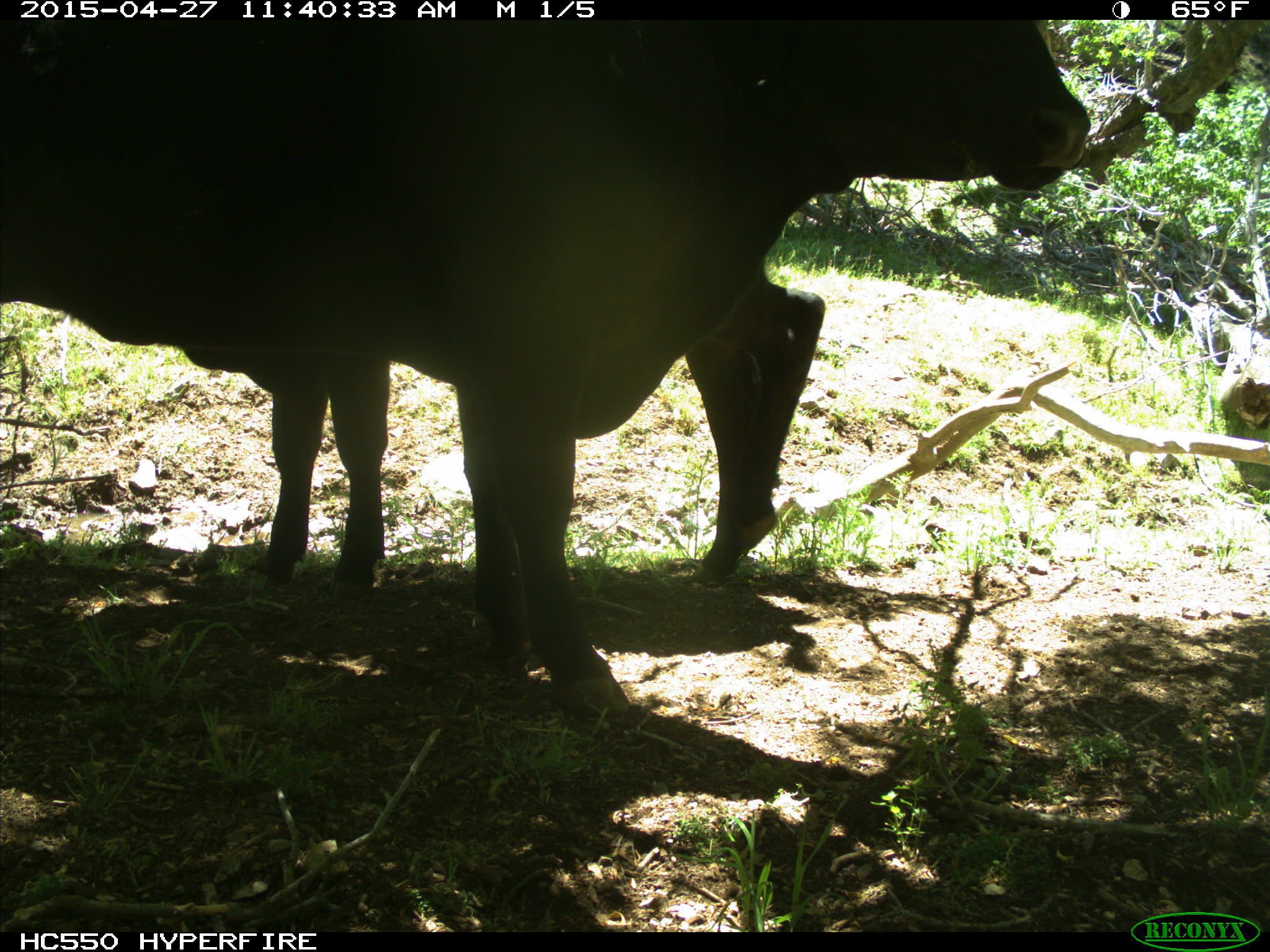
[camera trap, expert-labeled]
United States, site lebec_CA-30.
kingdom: Animalia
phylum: Chordata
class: Mammalia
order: Artiodactyla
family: Bovidae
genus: Bos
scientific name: Bos taurus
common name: domestic cow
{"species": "Bos taurus (domestic cow)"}